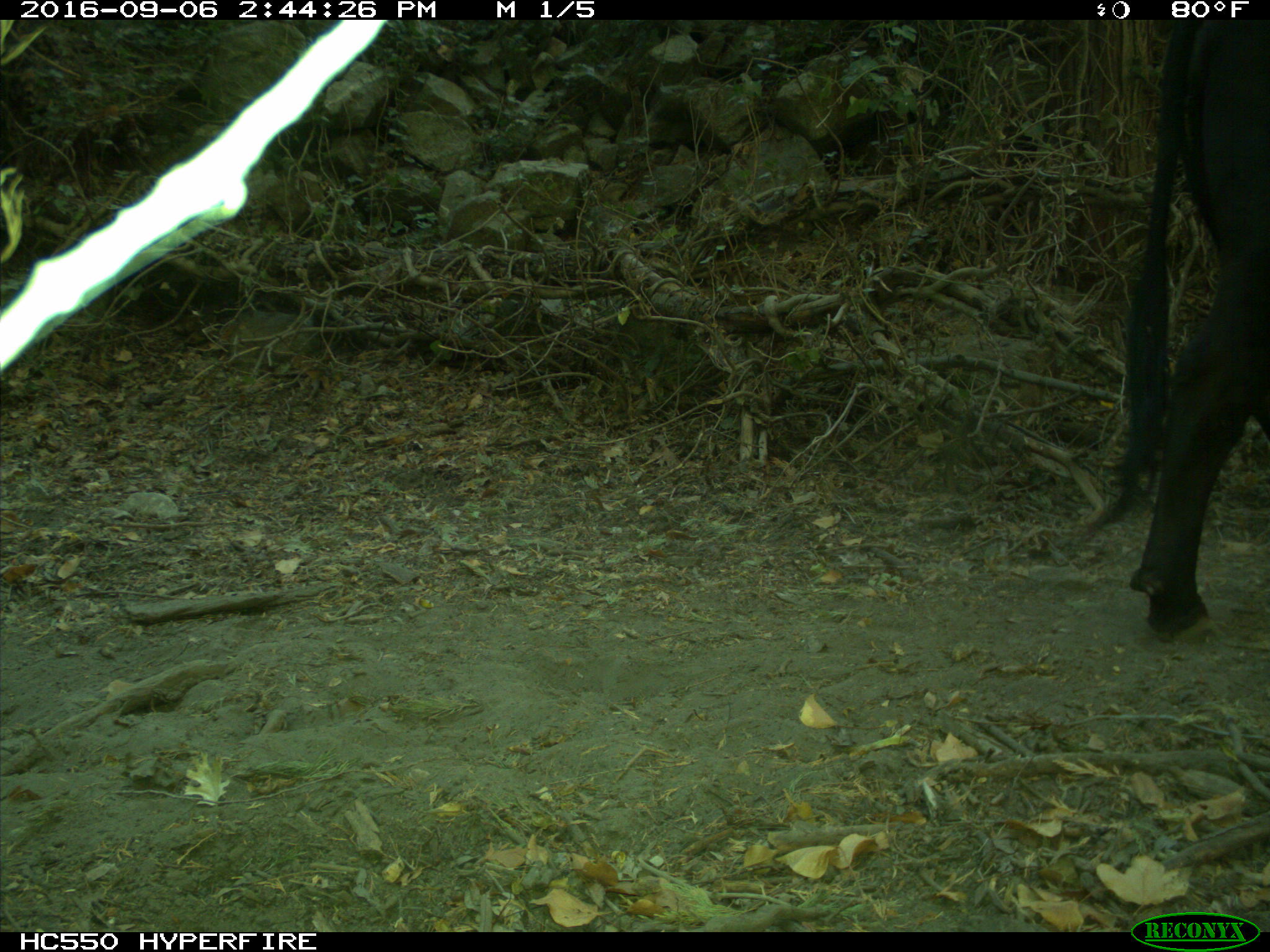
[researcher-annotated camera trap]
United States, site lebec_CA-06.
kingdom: Animalia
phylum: Chordata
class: Mammalia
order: Artiodactyla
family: Bovidae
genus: Bos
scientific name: Bos taurus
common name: domestic cow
Bos taurus (domestic cow).